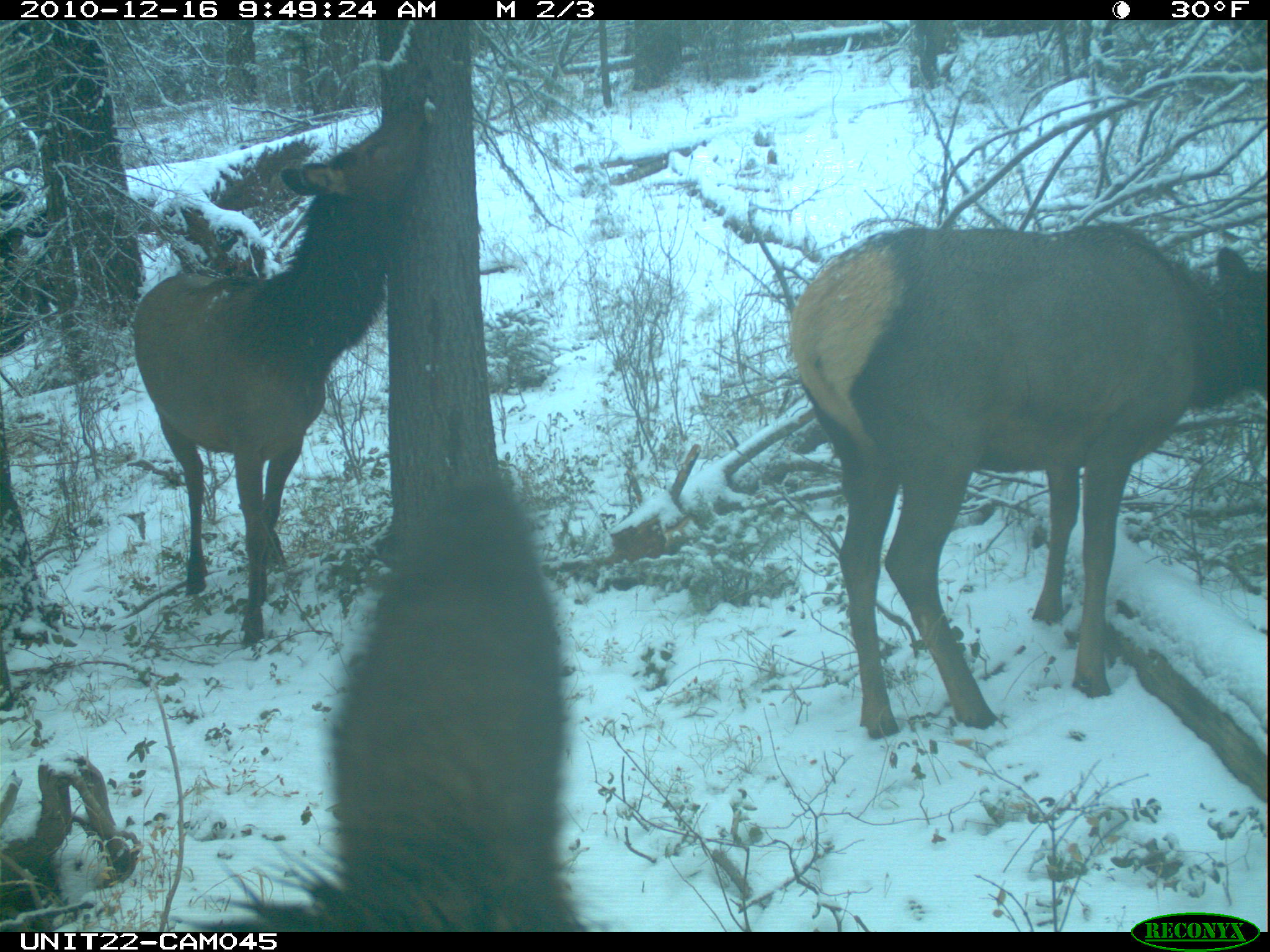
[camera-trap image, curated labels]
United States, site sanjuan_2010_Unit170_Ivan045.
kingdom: Animalia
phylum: Chordata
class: Mammalia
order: Artiodactyla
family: Cervidae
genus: Cervus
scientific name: Cervus elaphus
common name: red deer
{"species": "Cervus elaphus (red deer)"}